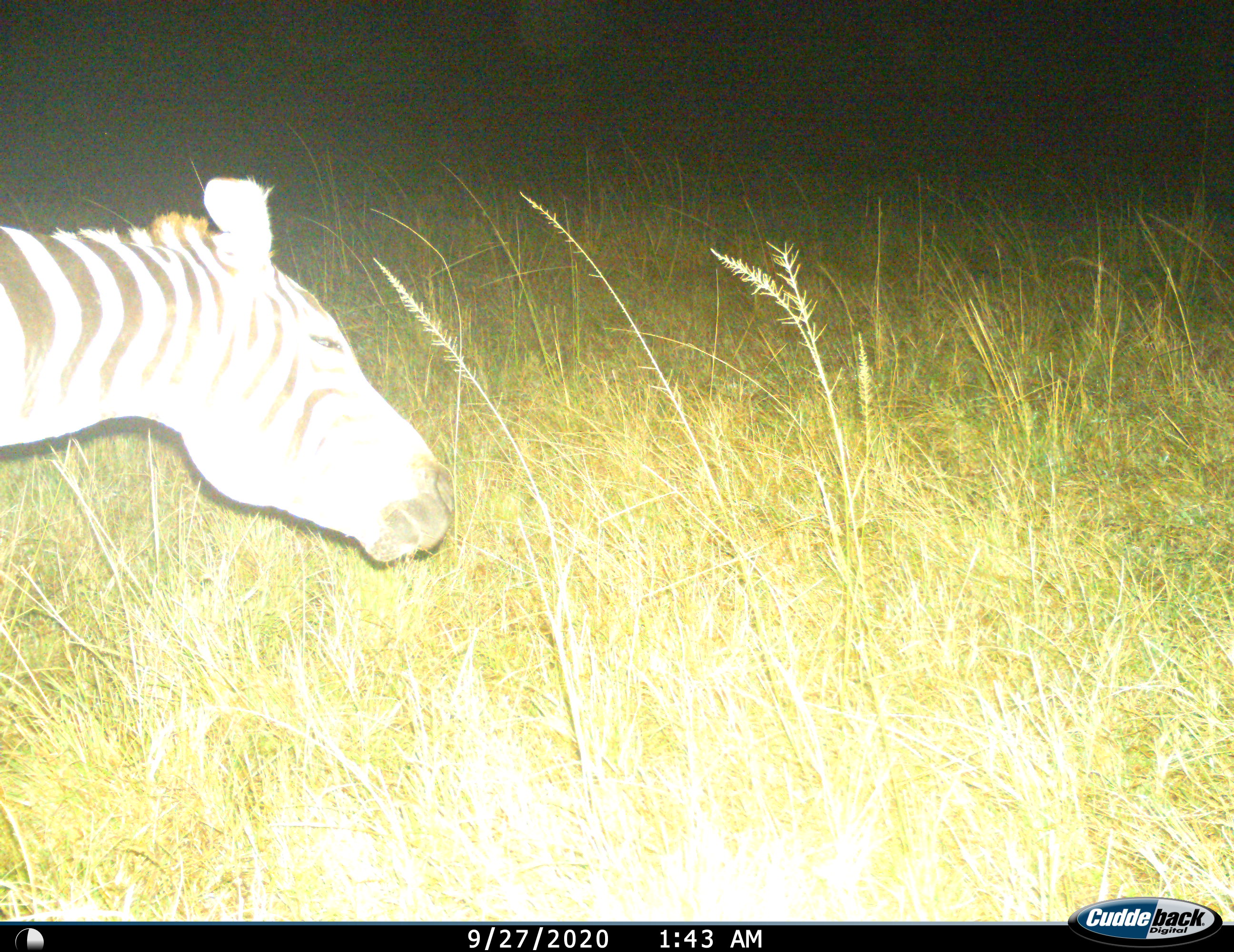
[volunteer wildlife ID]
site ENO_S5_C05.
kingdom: Animalia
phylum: Chordata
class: Mammalia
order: Perissodactyla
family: Equidae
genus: Equus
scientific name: Equus quagga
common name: plains zebra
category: zebraplains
Zebraplains (plains zebra) (Equus quagga), count 1. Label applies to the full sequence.